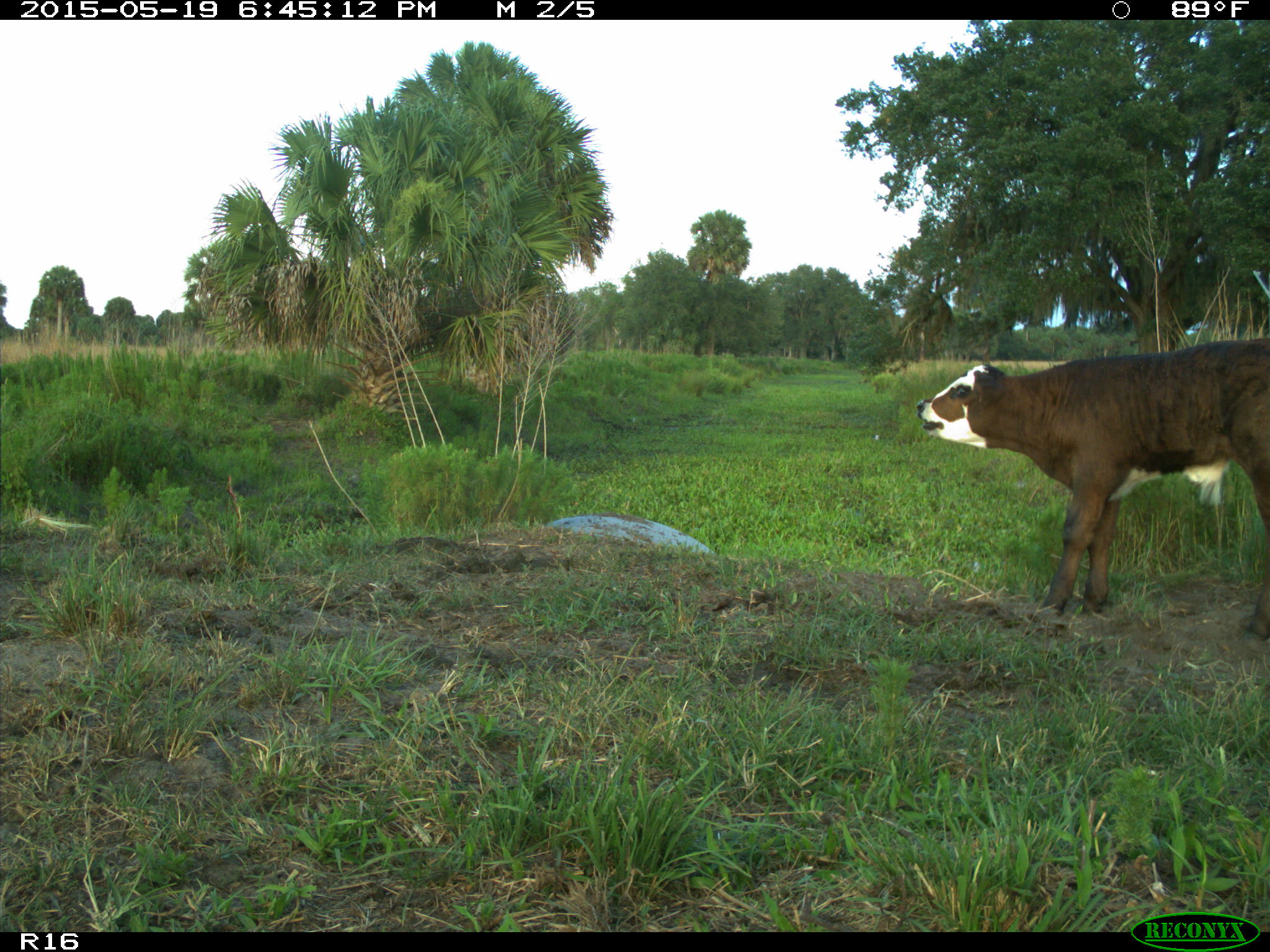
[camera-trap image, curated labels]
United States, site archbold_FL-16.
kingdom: Animalia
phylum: Chordata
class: Mammalia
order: Artiodactyla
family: Bovidae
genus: Bos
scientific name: Bos taurus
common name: domestic cow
Bos taurus (domestic cow).